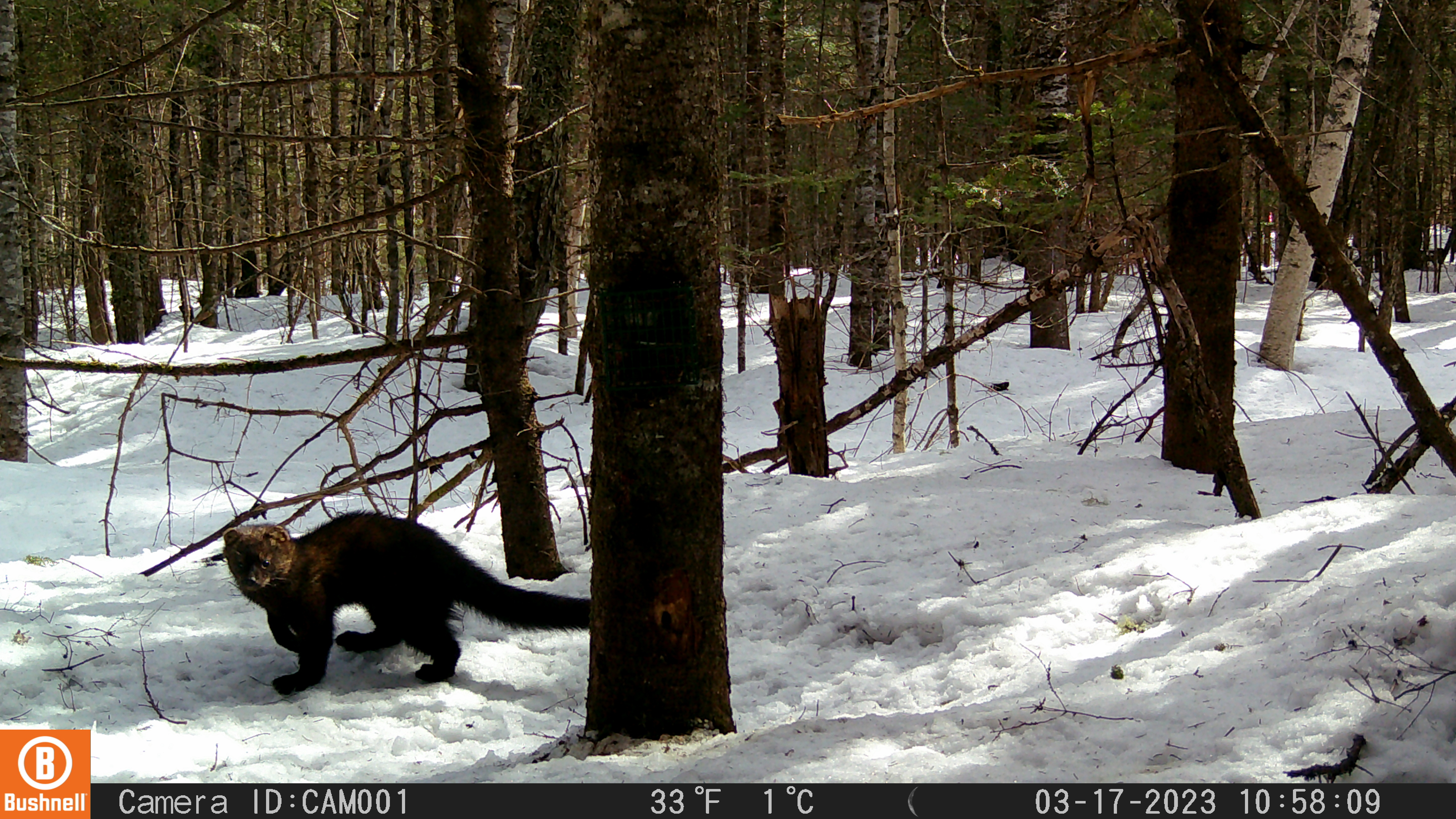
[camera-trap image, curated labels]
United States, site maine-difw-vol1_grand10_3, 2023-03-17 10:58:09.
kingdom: Animalia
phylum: Chordata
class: Mammalia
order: Carnivora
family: Mustelidae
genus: Pekania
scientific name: Pekania pennanti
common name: fisher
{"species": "fisher (Pekania pennanti)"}